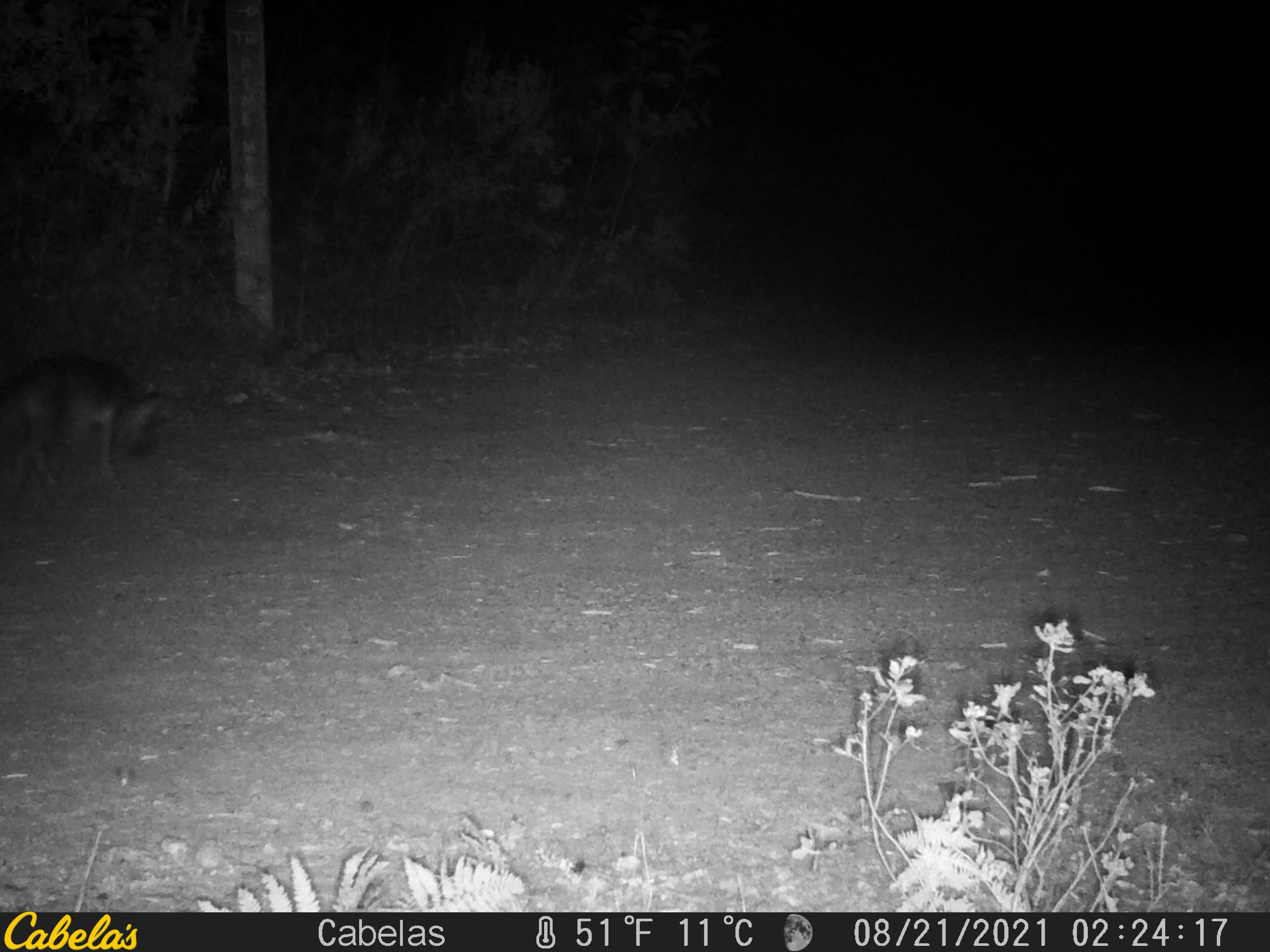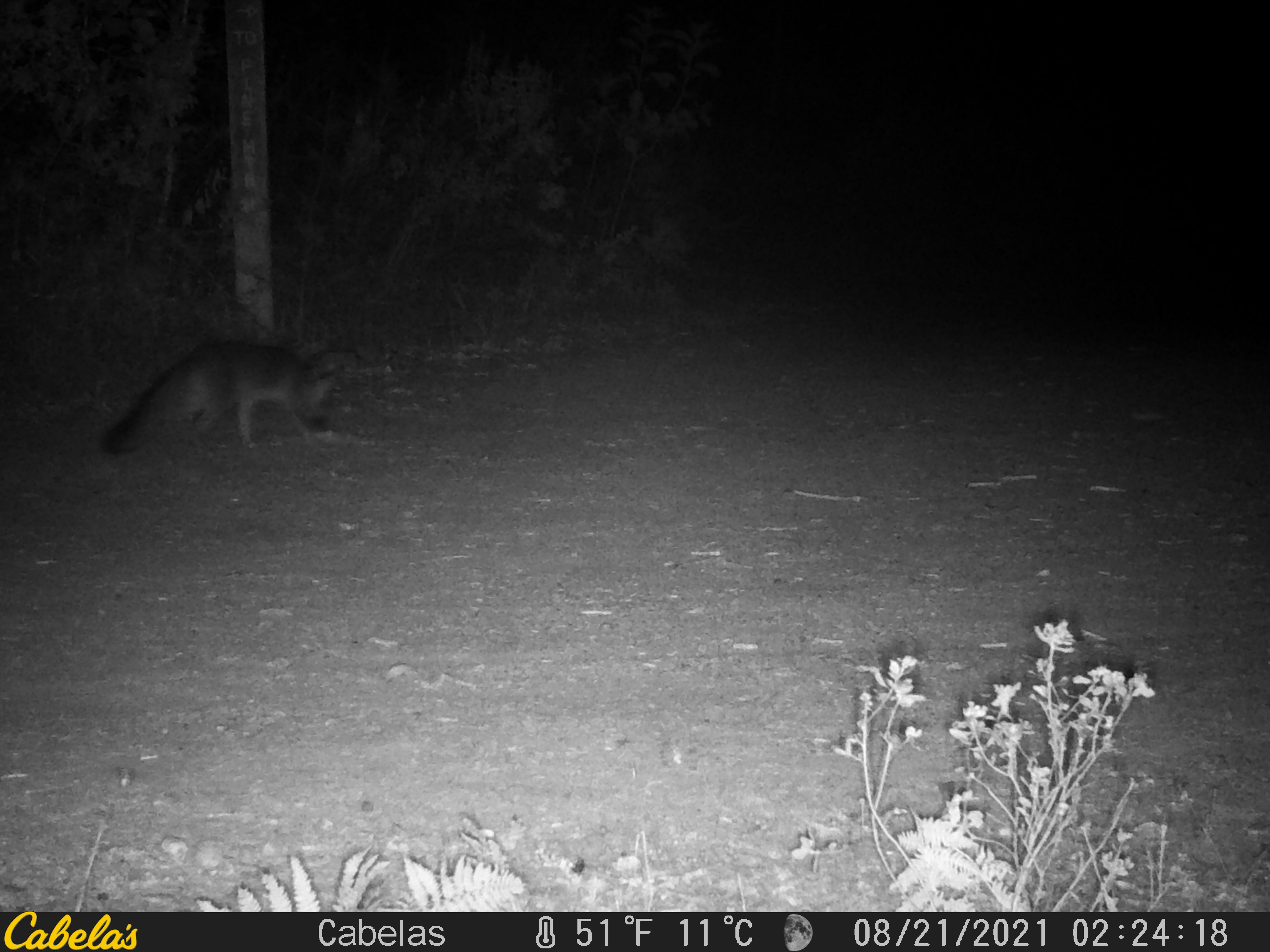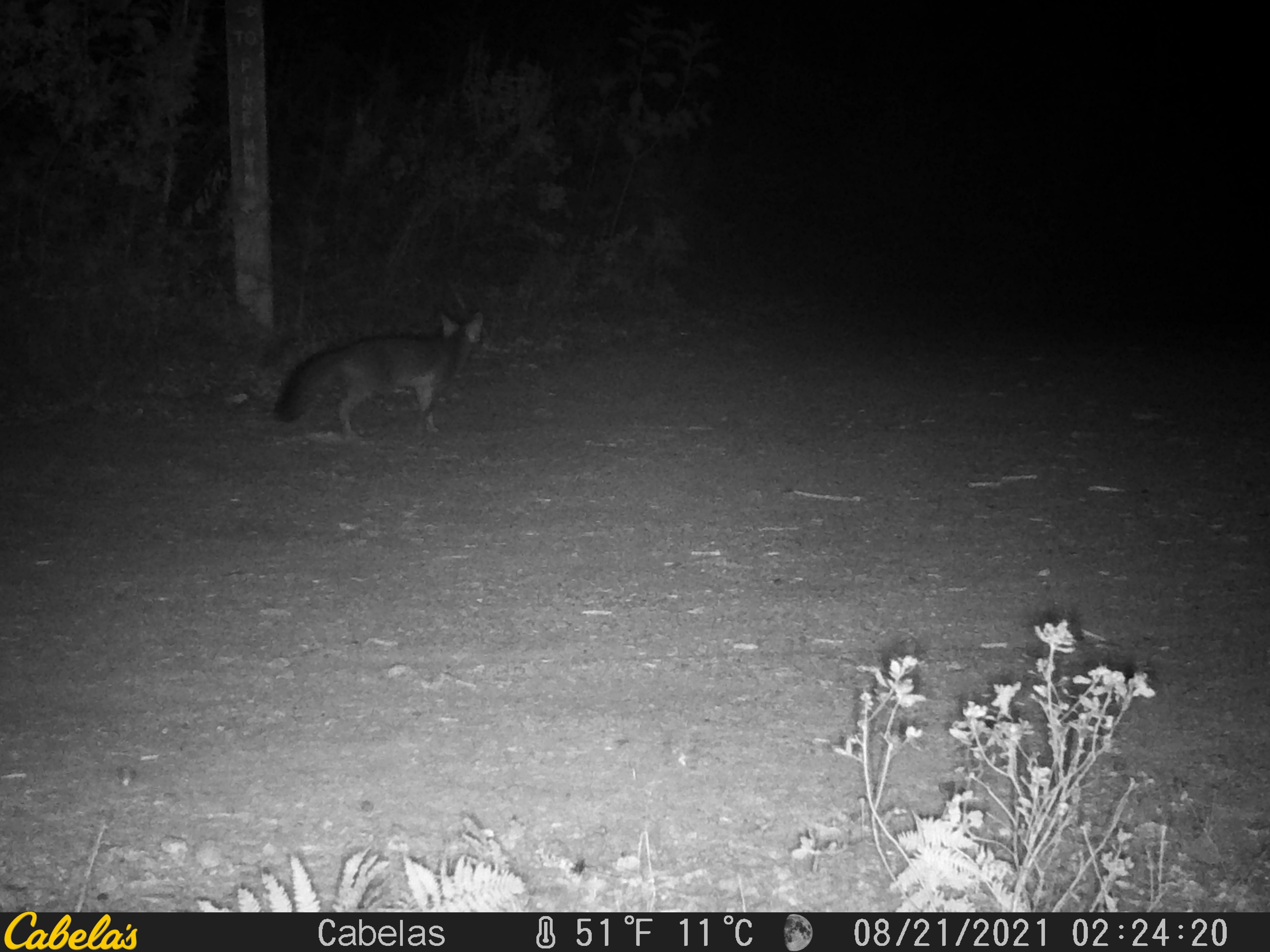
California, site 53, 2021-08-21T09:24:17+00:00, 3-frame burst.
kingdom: Animalia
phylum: Chordata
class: Mammalia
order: Carnivora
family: Canidae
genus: Urocyon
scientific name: Urocyon cinereoargenteus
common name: gray fox